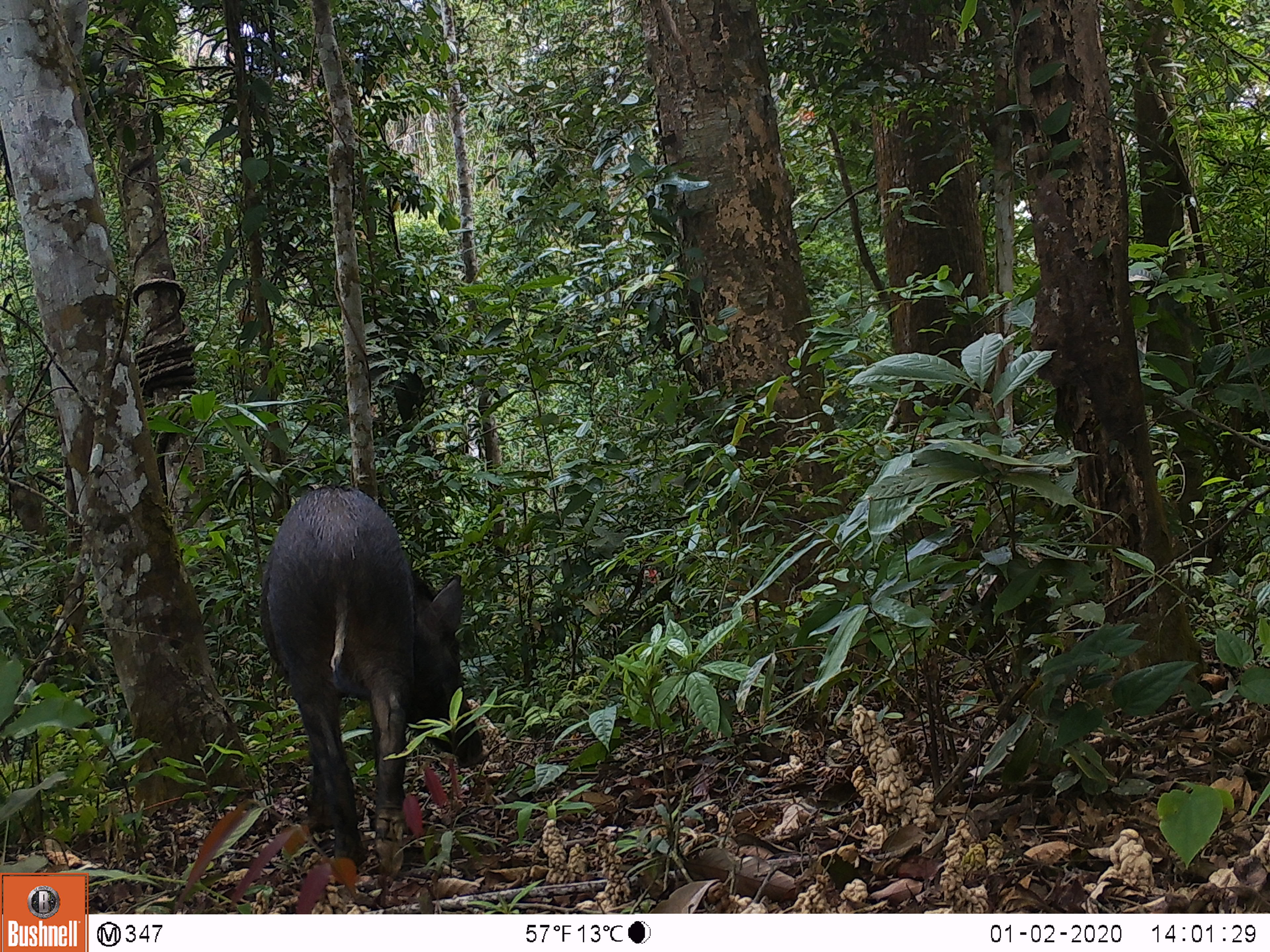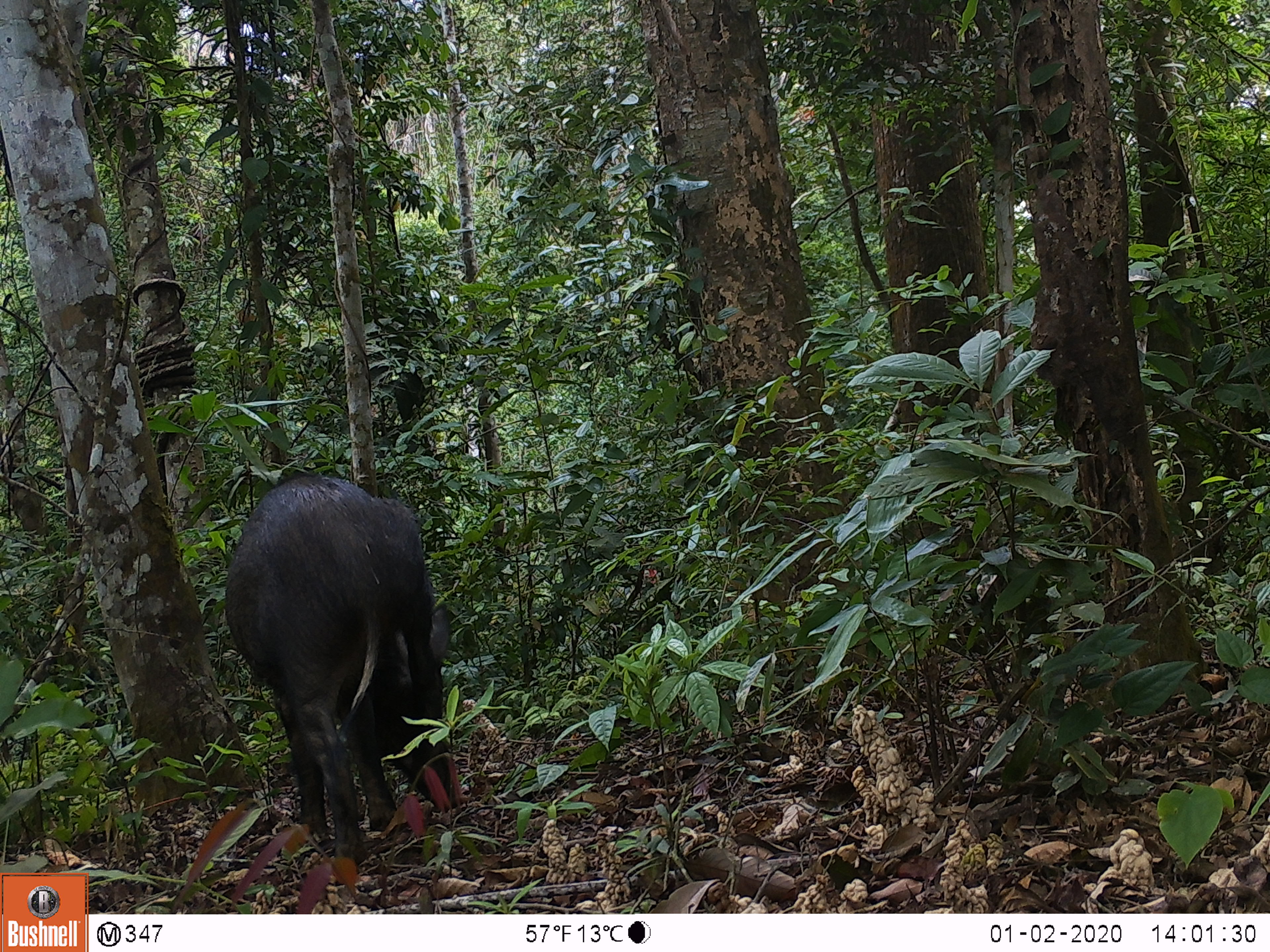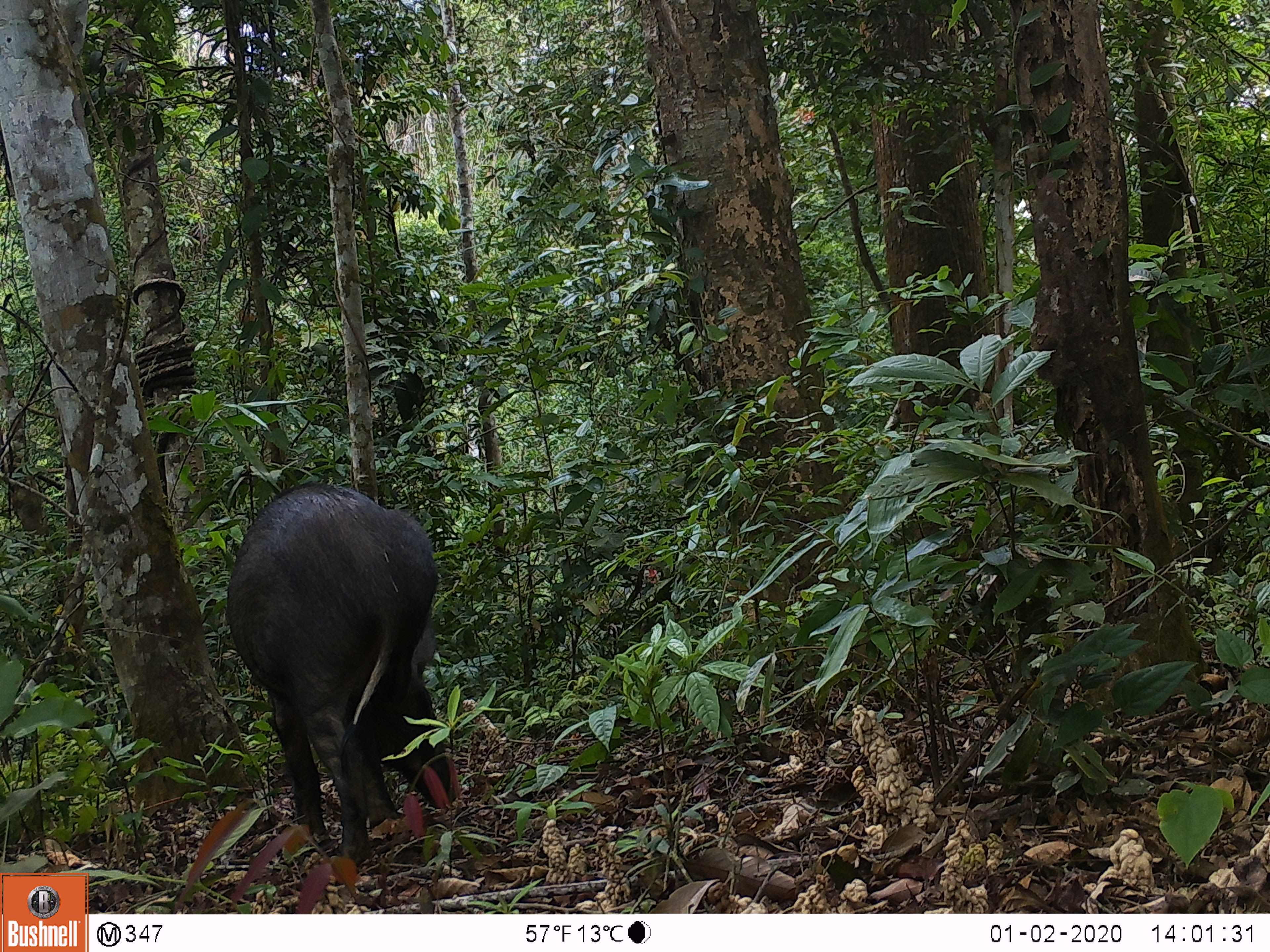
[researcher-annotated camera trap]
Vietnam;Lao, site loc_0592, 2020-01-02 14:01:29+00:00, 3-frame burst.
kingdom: Animalia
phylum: Chordata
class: Mammalia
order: Artiodactyla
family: Suidae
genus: Sus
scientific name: Sus scrofa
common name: eurasian wild pig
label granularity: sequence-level